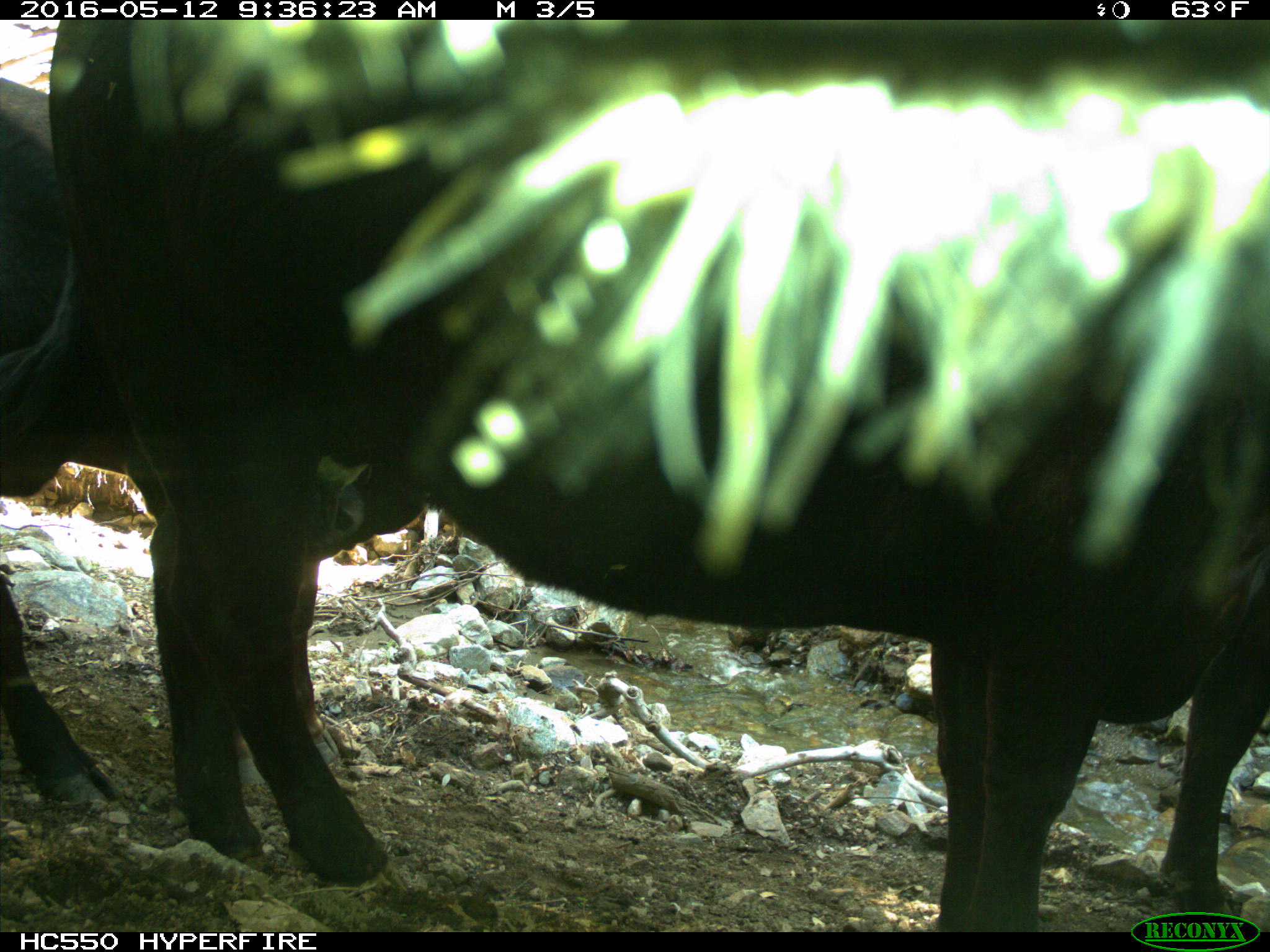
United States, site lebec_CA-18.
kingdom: Animalia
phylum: Chordata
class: Mammalia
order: Artiodactyla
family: Bovidae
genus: Bos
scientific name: Bos taurus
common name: domestic cow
Bos taurus (domestic cow).